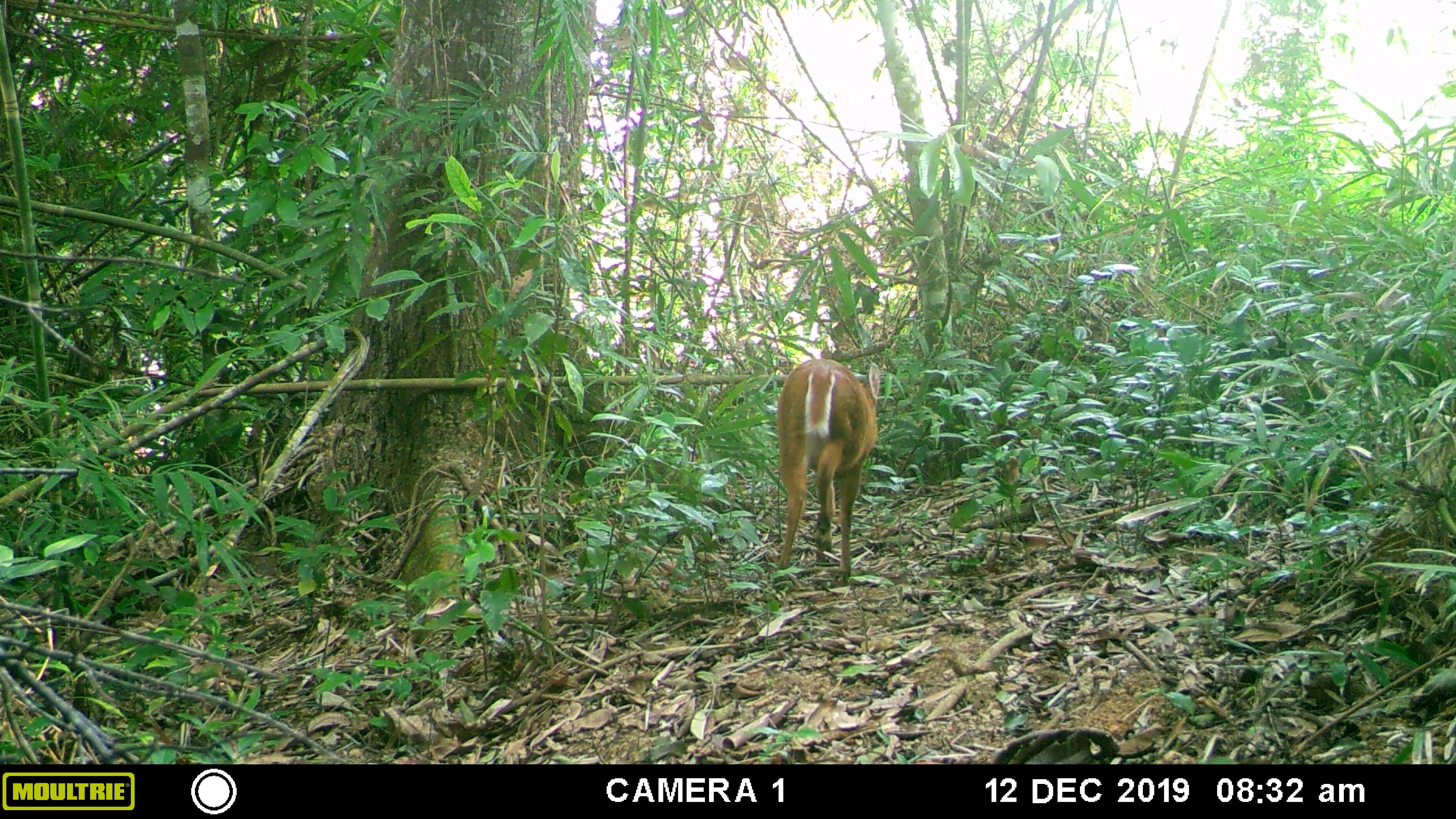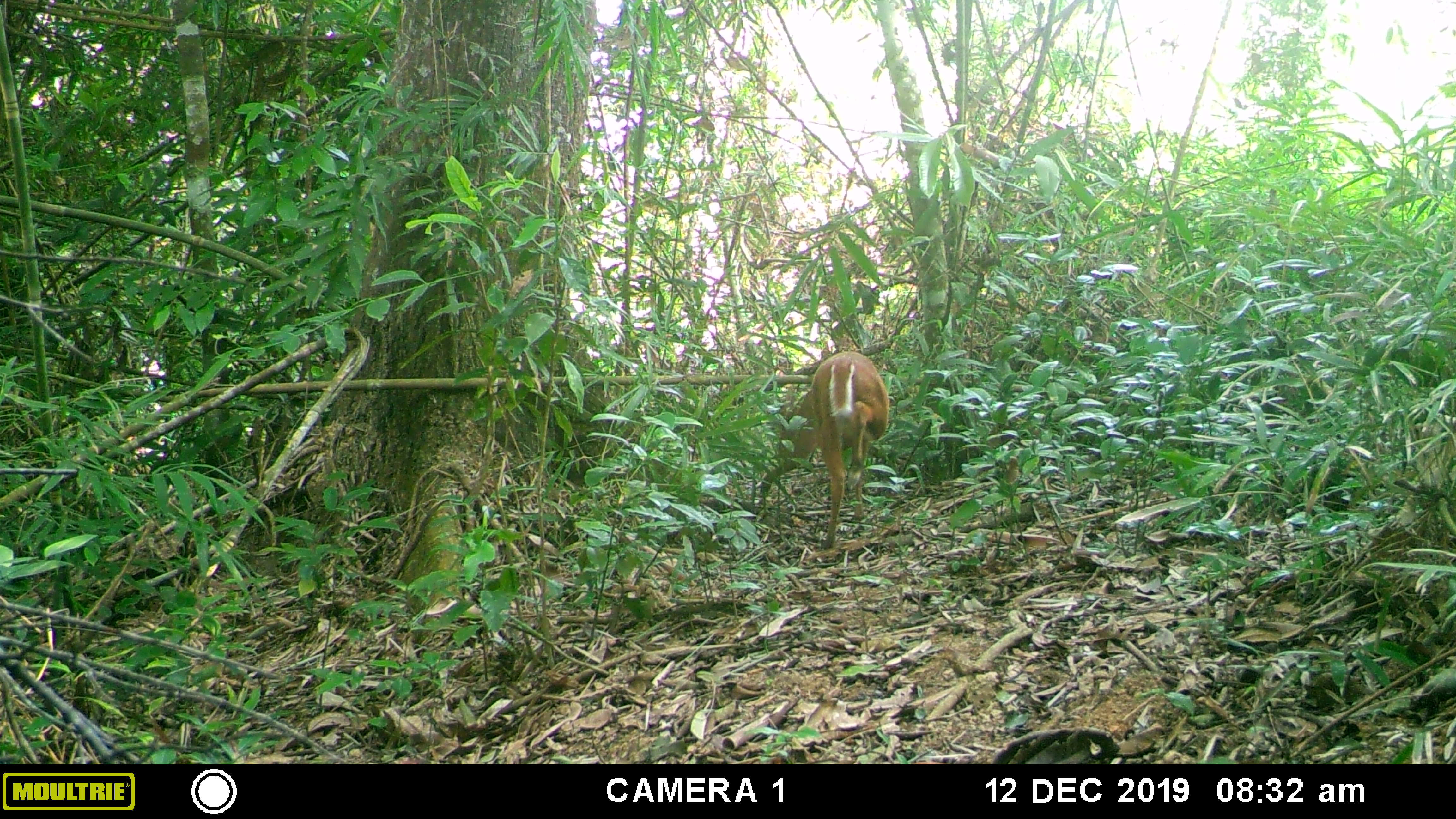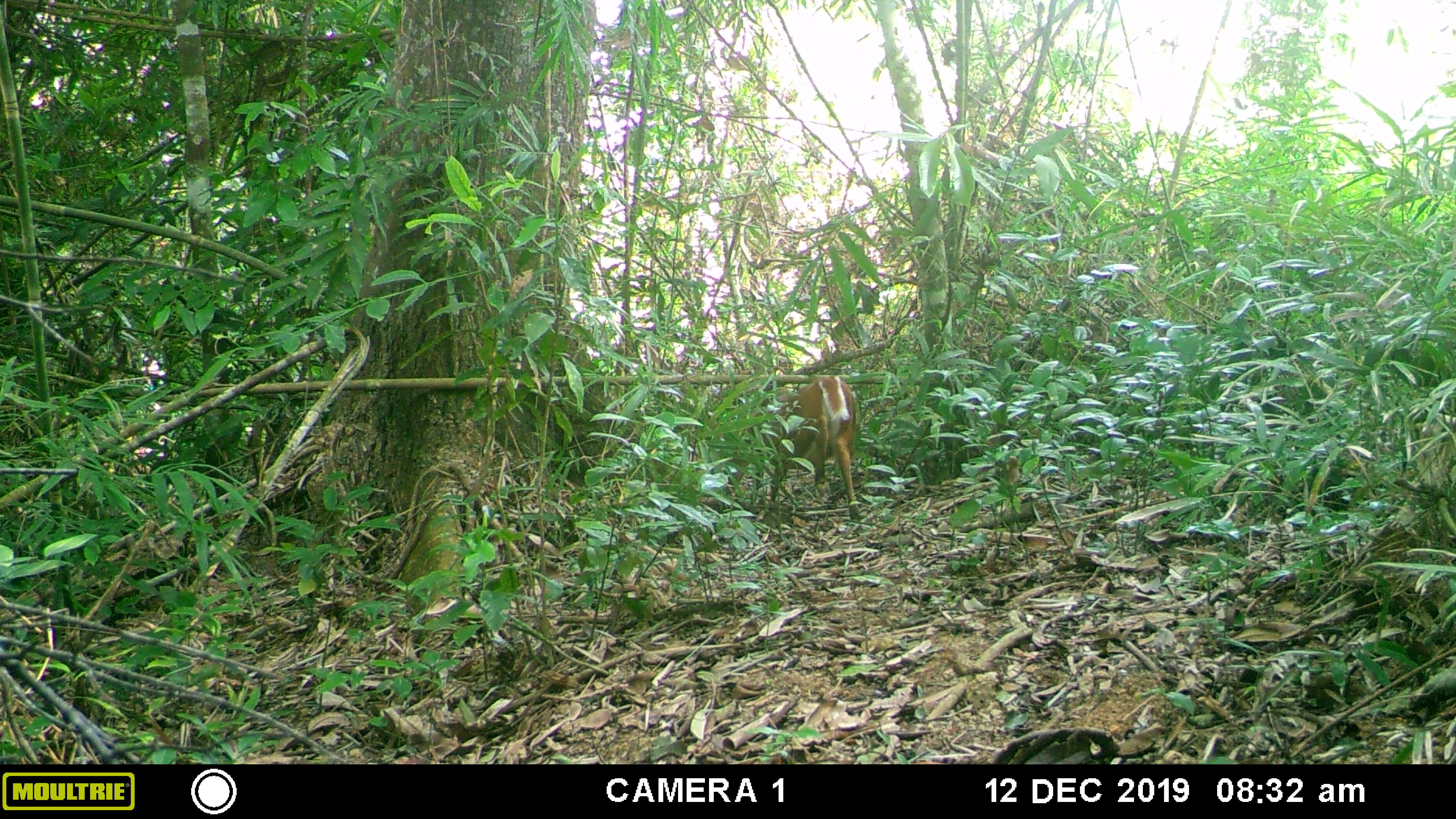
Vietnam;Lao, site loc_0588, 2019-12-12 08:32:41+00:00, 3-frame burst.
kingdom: Animalia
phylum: Chordata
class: Mammalia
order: Artiodactyla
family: Cervidae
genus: Muntiacus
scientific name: Muntiacus muntjak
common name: red muntjac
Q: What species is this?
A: Red muntjac (Muntiacus muntjak).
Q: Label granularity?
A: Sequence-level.